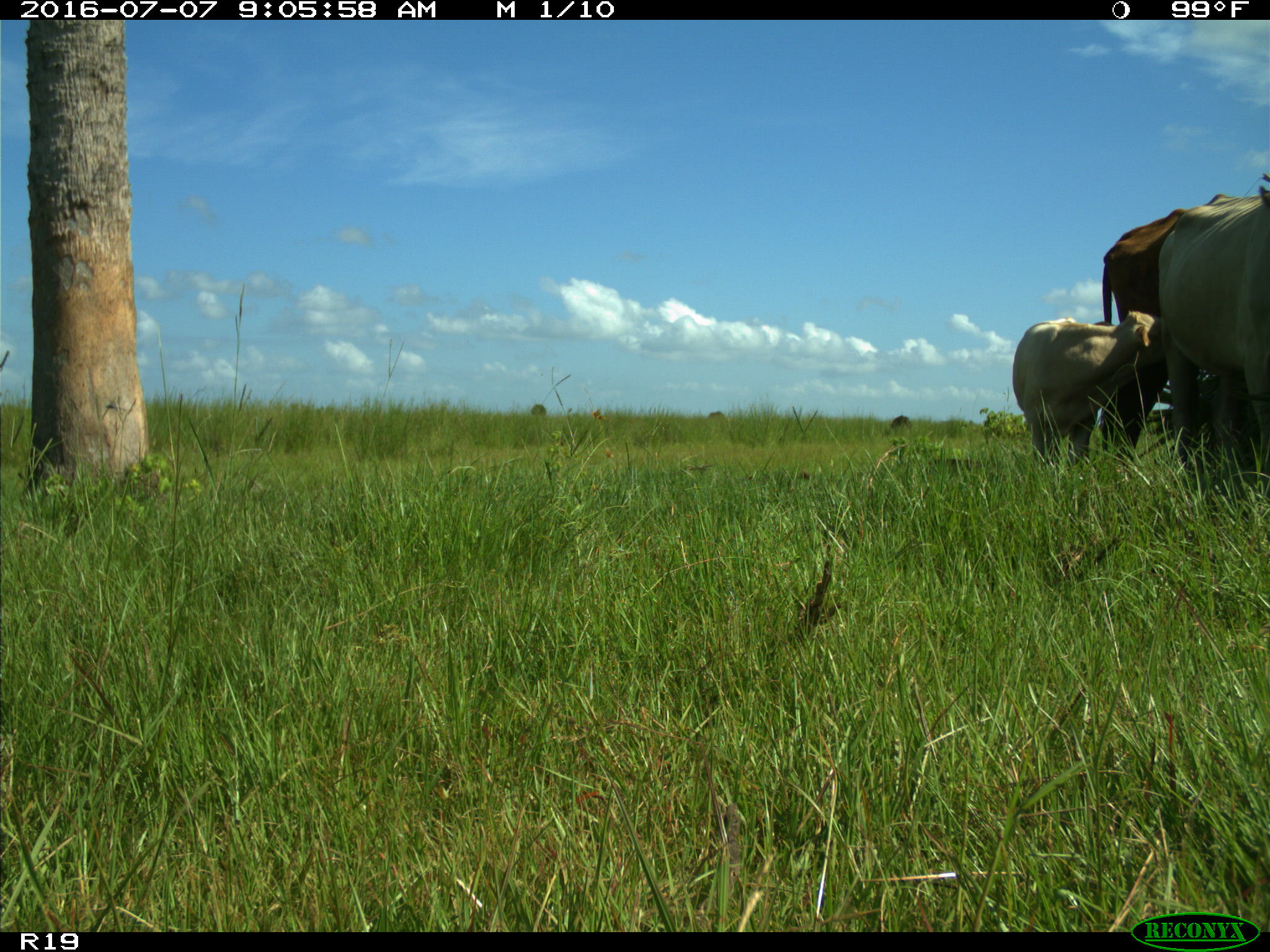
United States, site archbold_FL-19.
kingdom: Animalia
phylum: Chordata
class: Mammalia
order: Artiodactyla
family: Bovidae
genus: Bos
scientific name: Bos taurus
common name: domestic cow